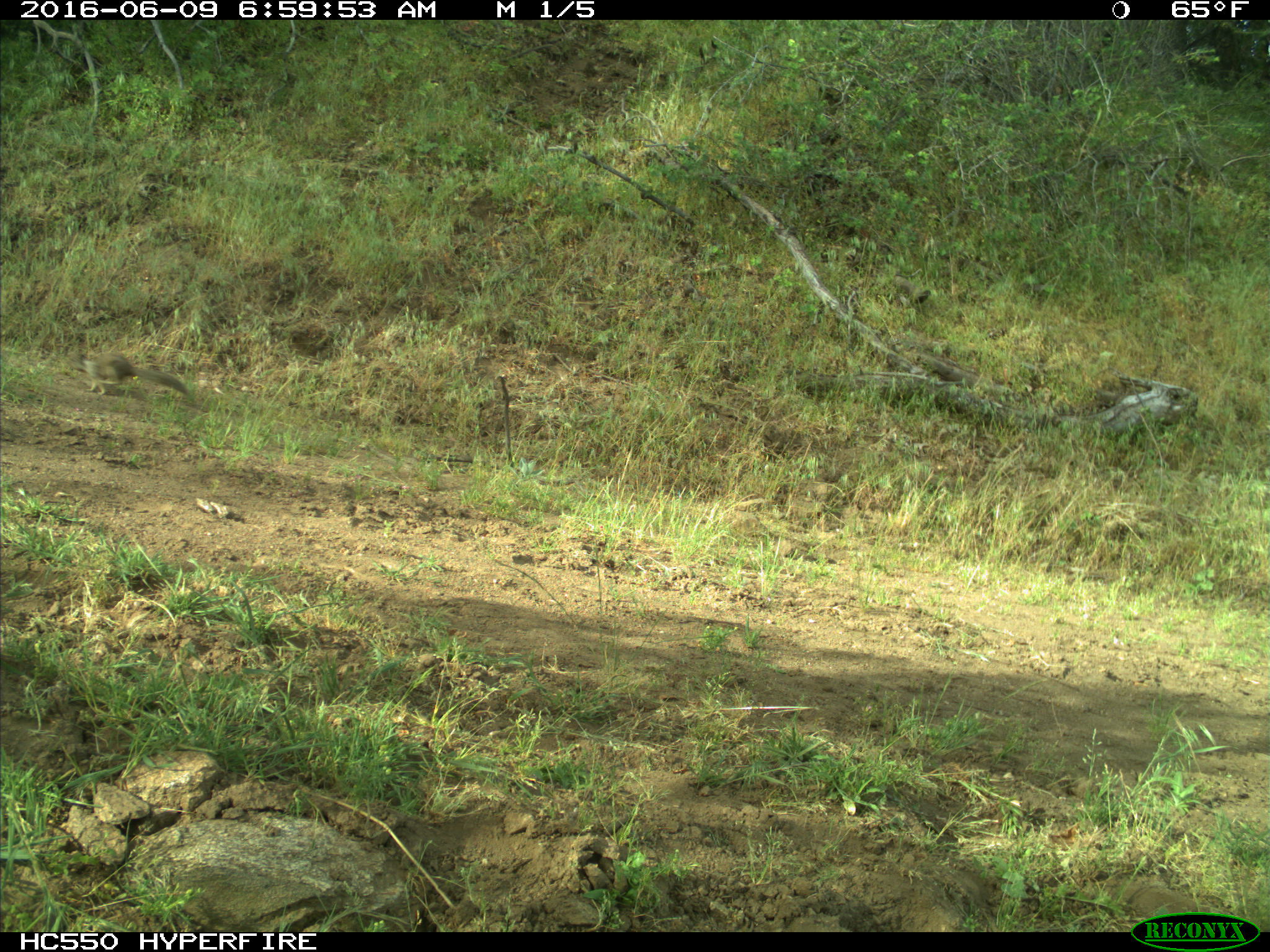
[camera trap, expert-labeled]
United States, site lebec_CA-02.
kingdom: Animalia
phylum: Chordata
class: Mammalia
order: Rodentia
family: Sciuridae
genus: Otospermophilus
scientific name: Otospermophilus beecheyi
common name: california ground squirrel